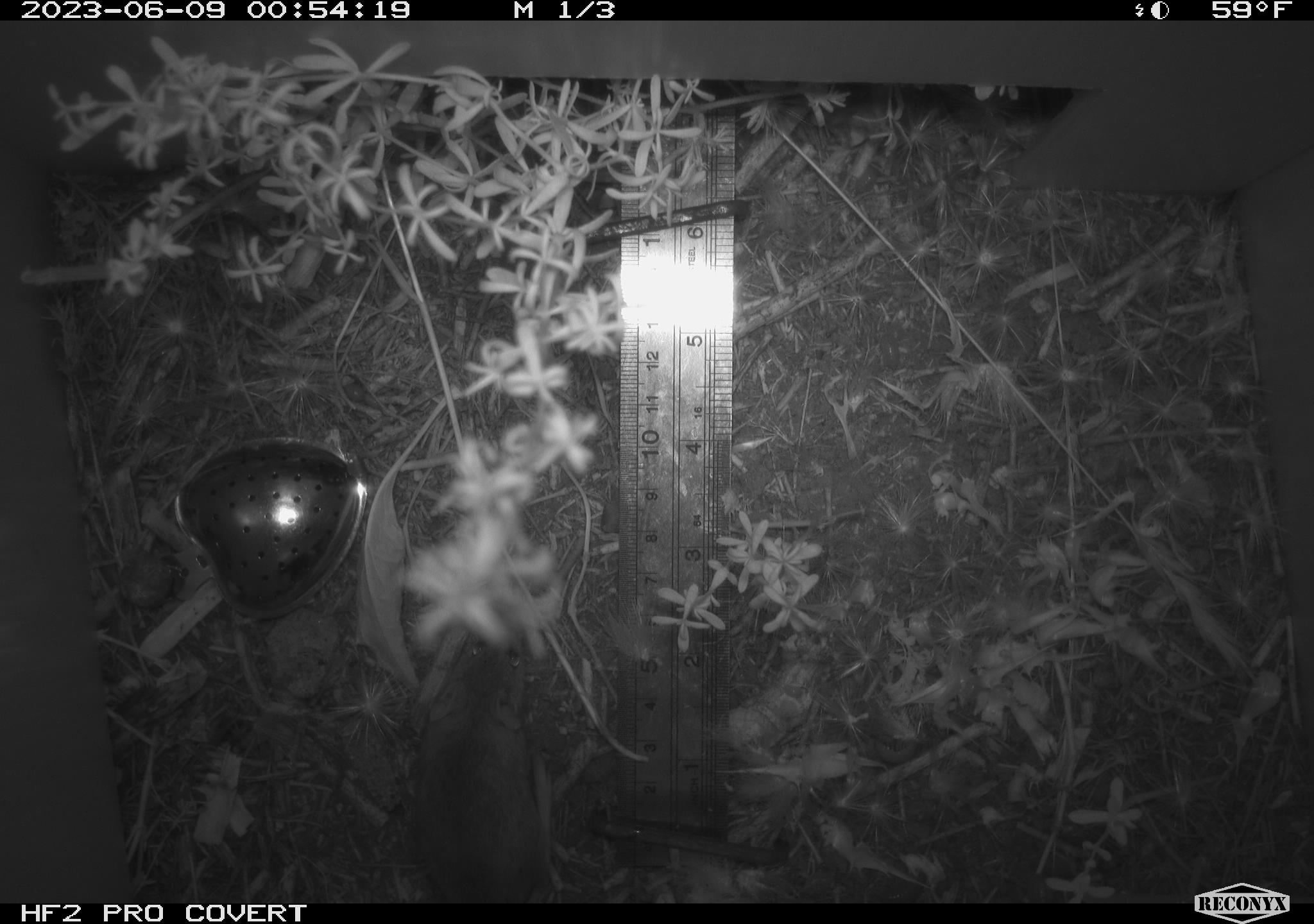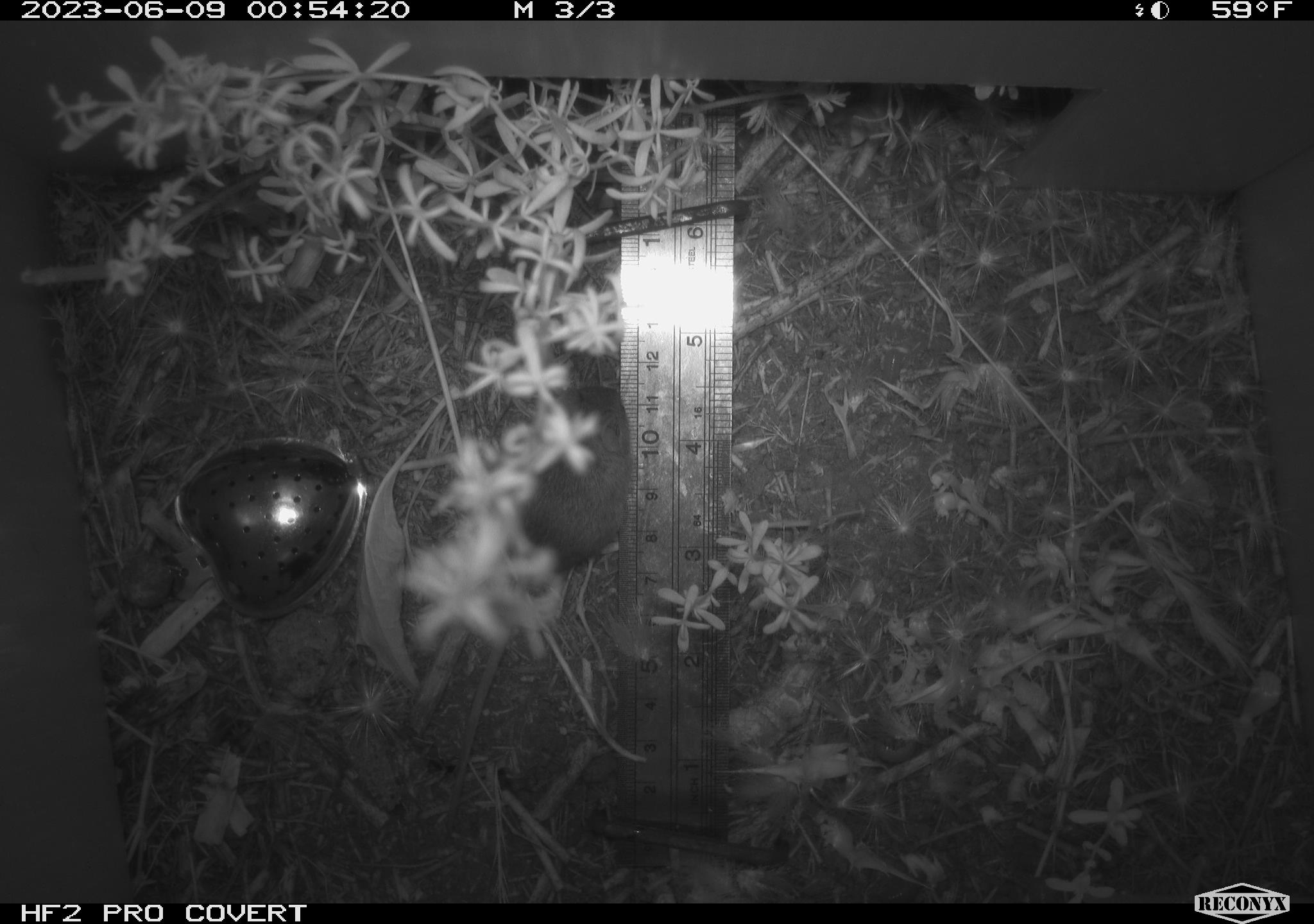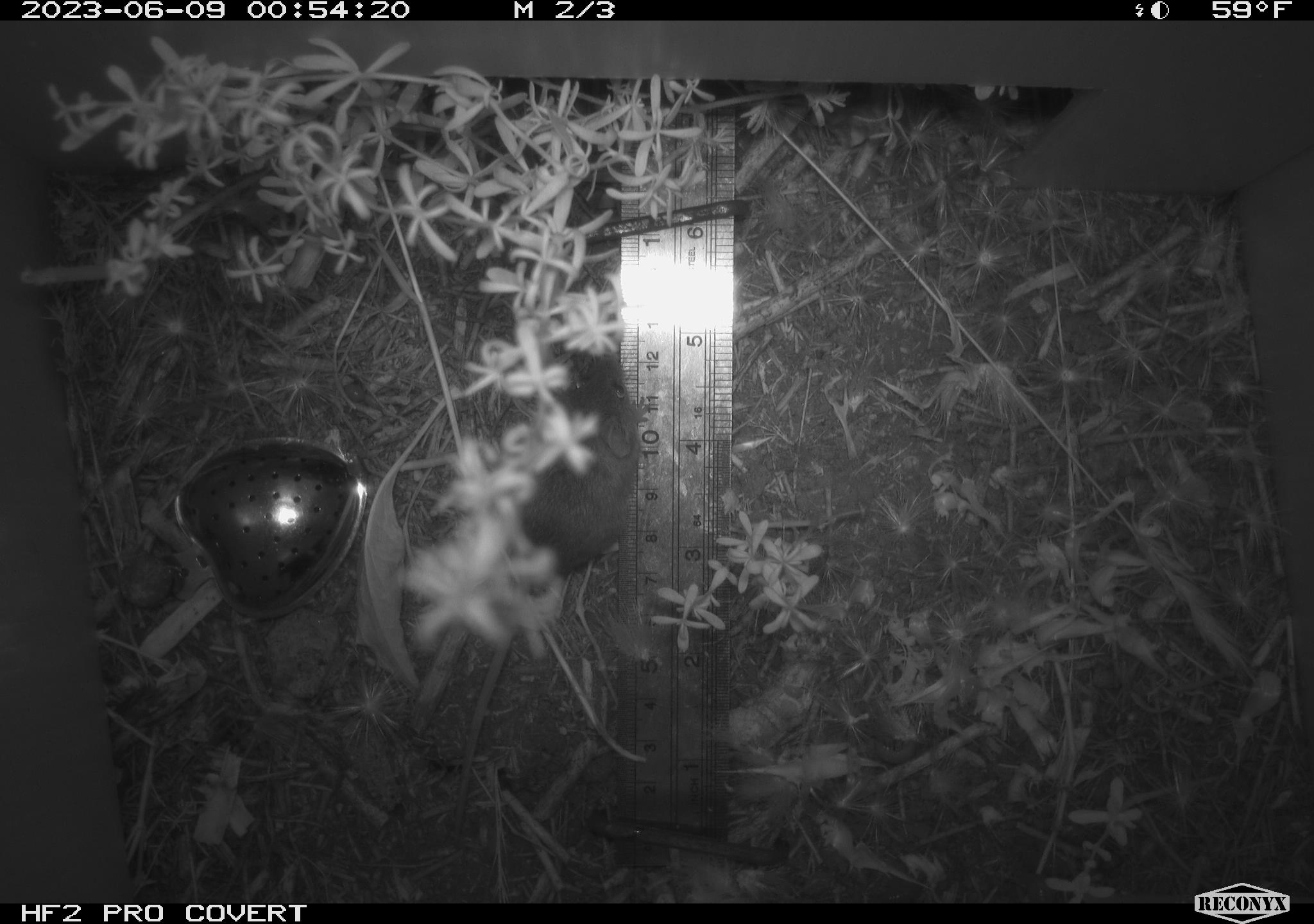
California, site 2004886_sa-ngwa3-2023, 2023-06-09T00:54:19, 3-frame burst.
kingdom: Animalia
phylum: Chordata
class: Mammalia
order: Rodentia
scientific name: Rodentia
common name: mouse species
Mouse species (Rodentia).